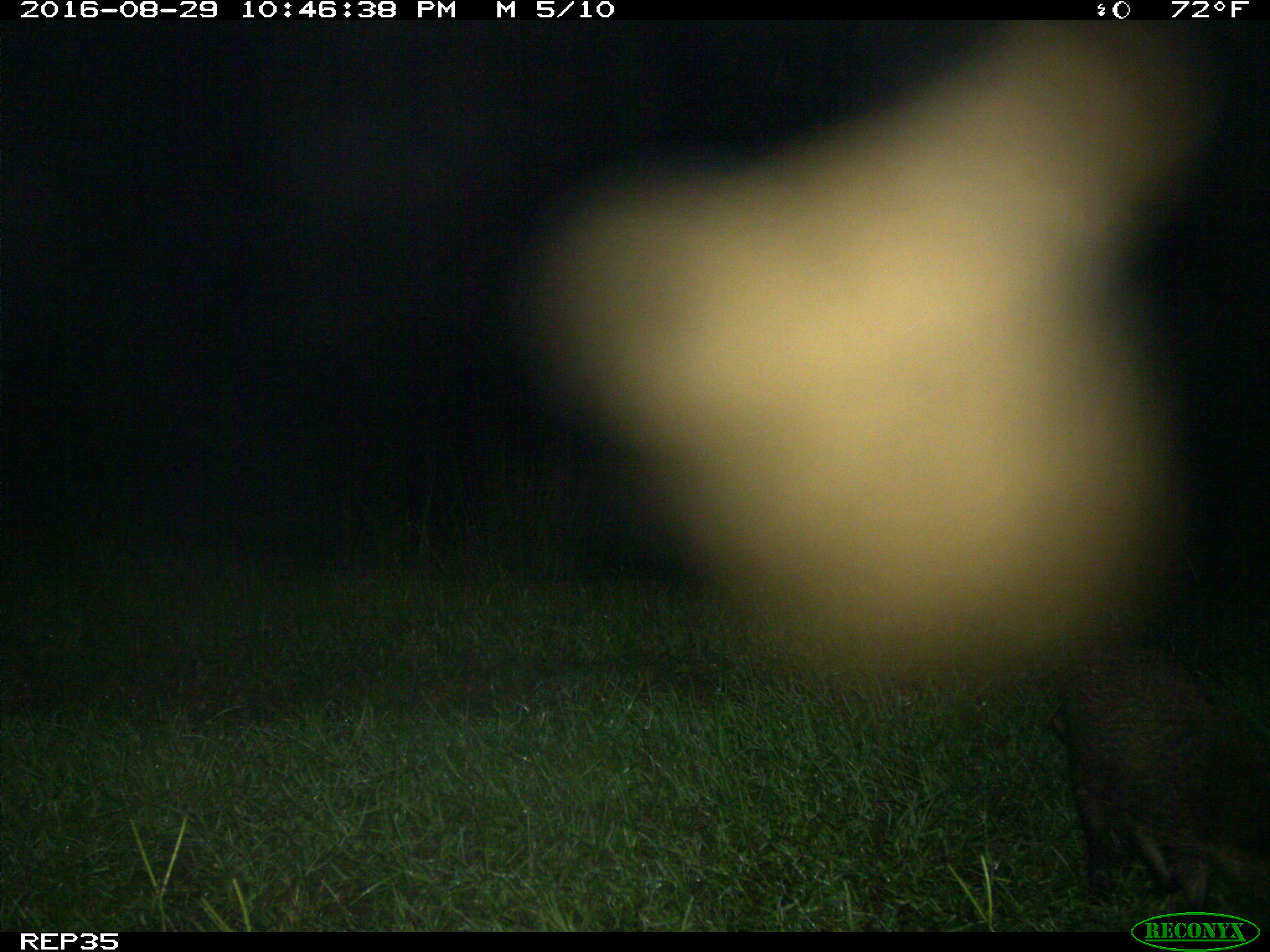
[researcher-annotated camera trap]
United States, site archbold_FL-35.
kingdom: Animalia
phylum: Chordata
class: Mammalia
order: Carnivora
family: Procyonidae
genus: Procyon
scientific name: Procyon lotor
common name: common raccoon